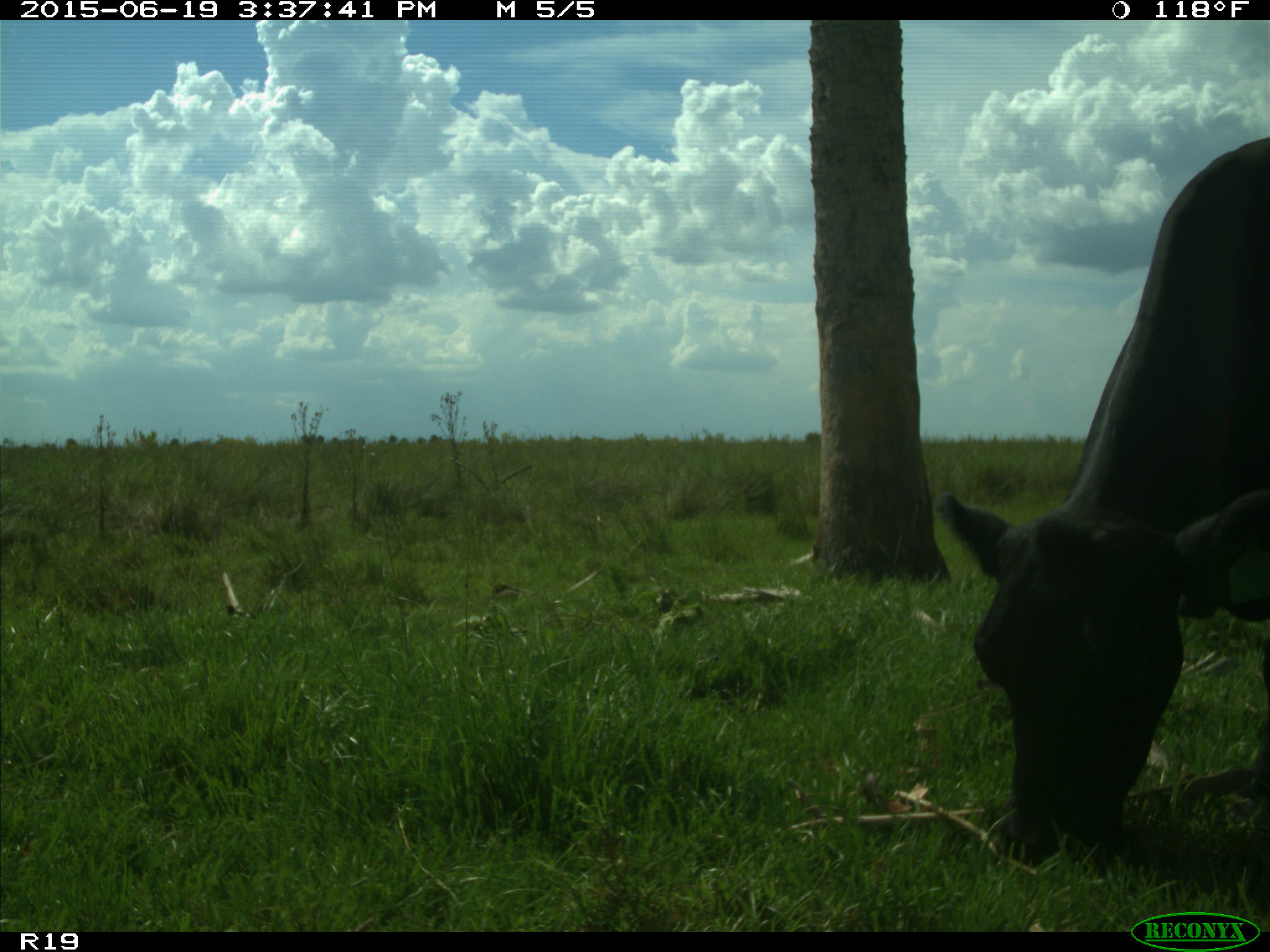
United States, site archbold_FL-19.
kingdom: Animalia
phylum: Chordata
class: Mammalia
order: Artiodactyla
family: Bovidae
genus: Bos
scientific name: Bos taurus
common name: domestic cow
Bos taurus (domestic cow).